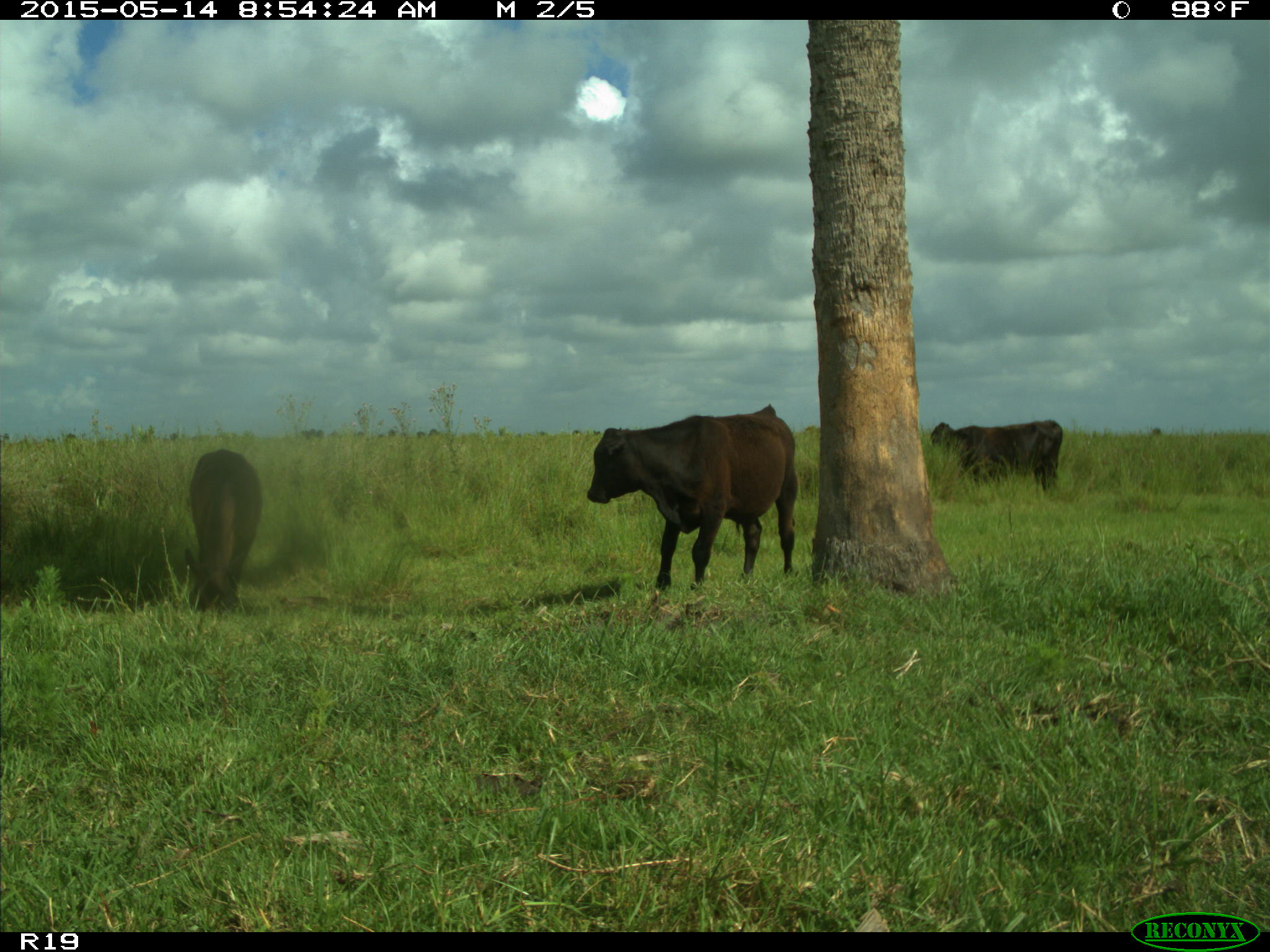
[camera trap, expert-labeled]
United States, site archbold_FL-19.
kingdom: Animalia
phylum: Chordata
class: Mammalia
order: Artiodactyla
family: Bovidae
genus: Bos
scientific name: Bos taurus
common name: domestic cow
Bos taurus (domestic cow).